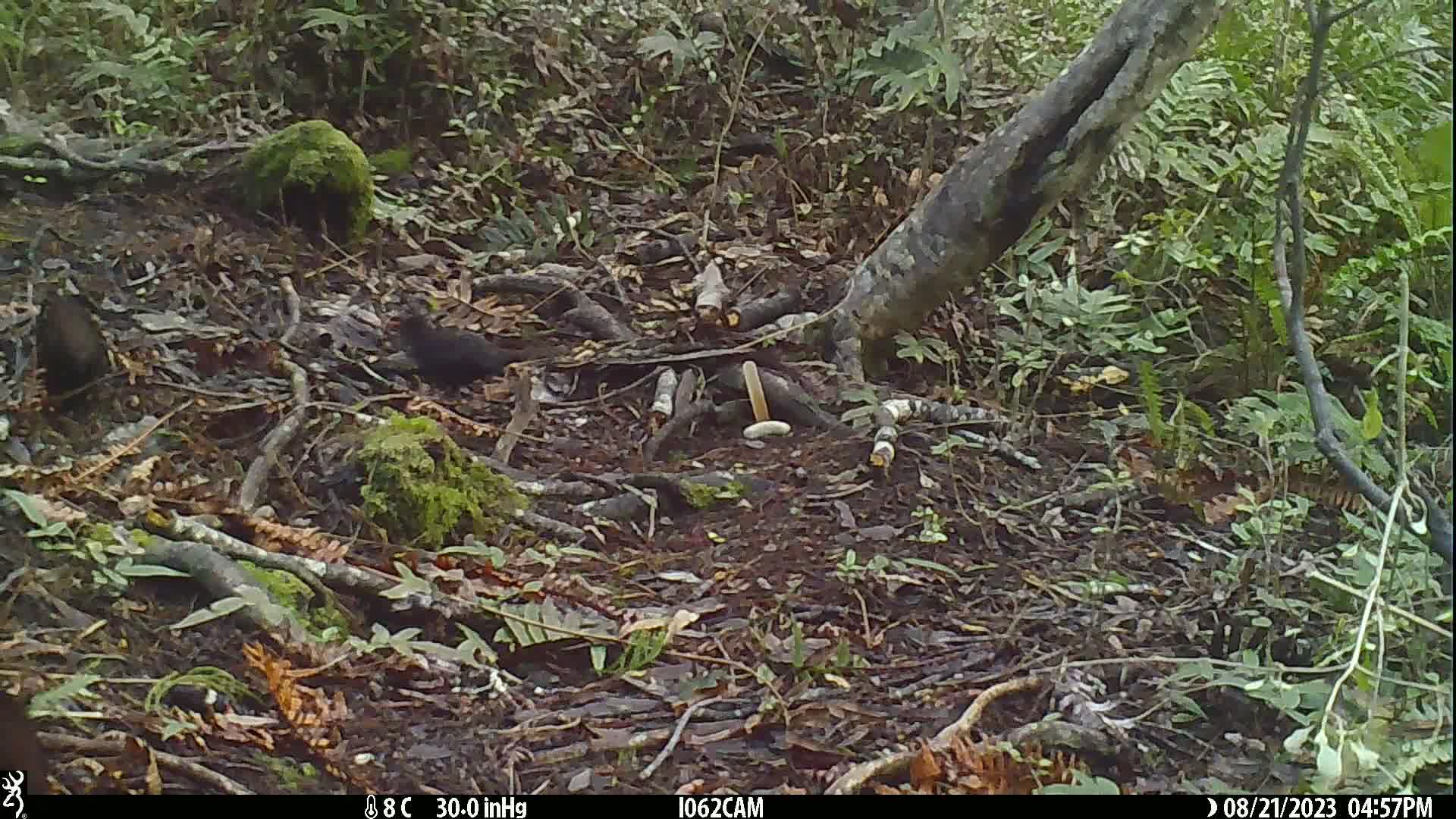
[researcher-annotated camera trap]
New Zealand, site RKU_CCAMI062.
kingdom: Animalia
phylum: Chordata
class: Aves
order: Passeriformes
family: Turdidae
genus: Turdus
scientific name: Turdus merula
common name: eurasian blackbird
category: blackbird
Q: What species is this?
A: Blackbird (eurasian blackbird) (Turdus merula).